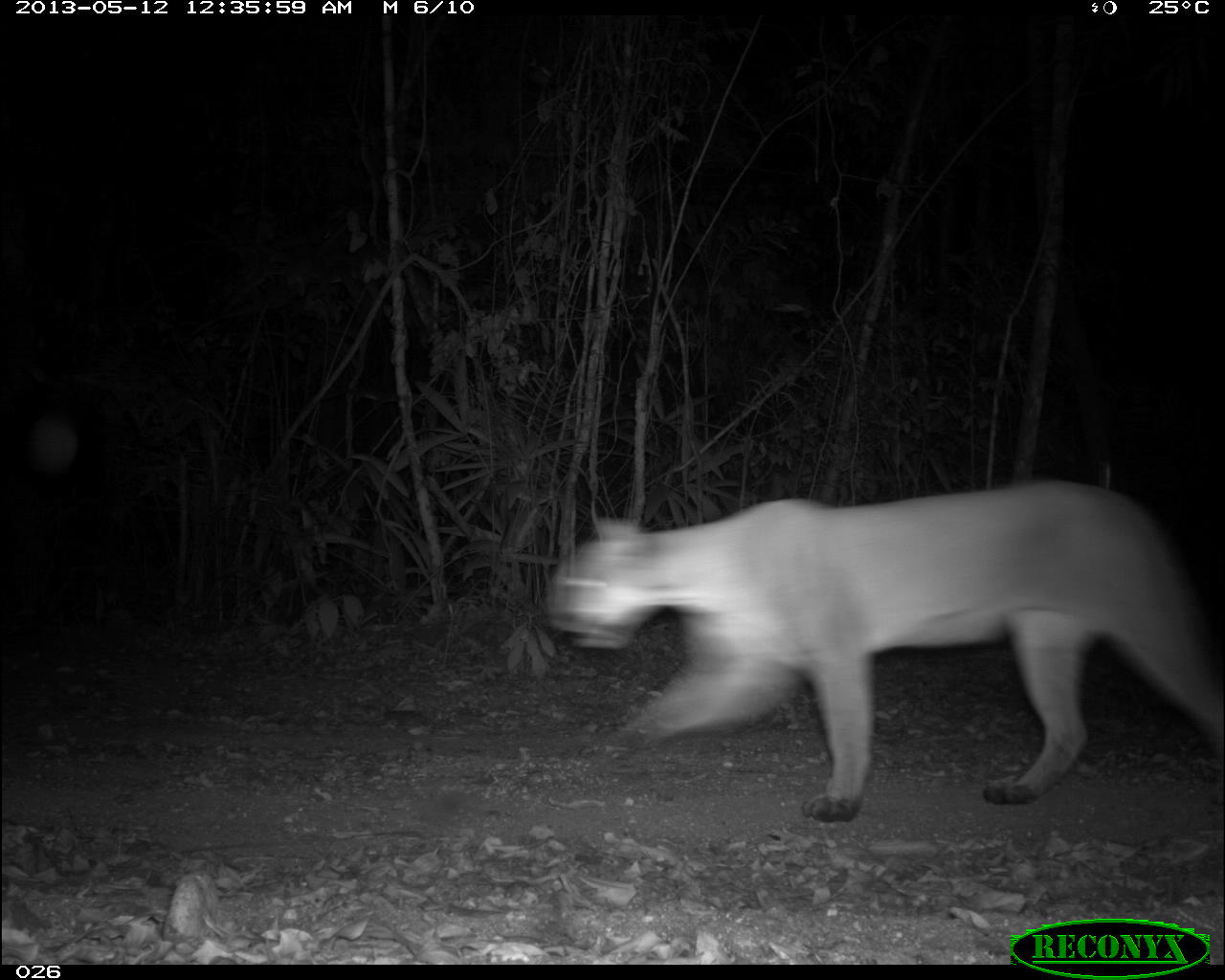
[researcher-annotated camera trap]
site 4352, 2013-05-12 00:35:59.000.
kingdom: Animalia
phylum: Chordata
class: Mammalia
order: Carnivora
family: Felidae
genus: Puma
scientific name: Puma concolor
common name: mountain lion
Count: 1.